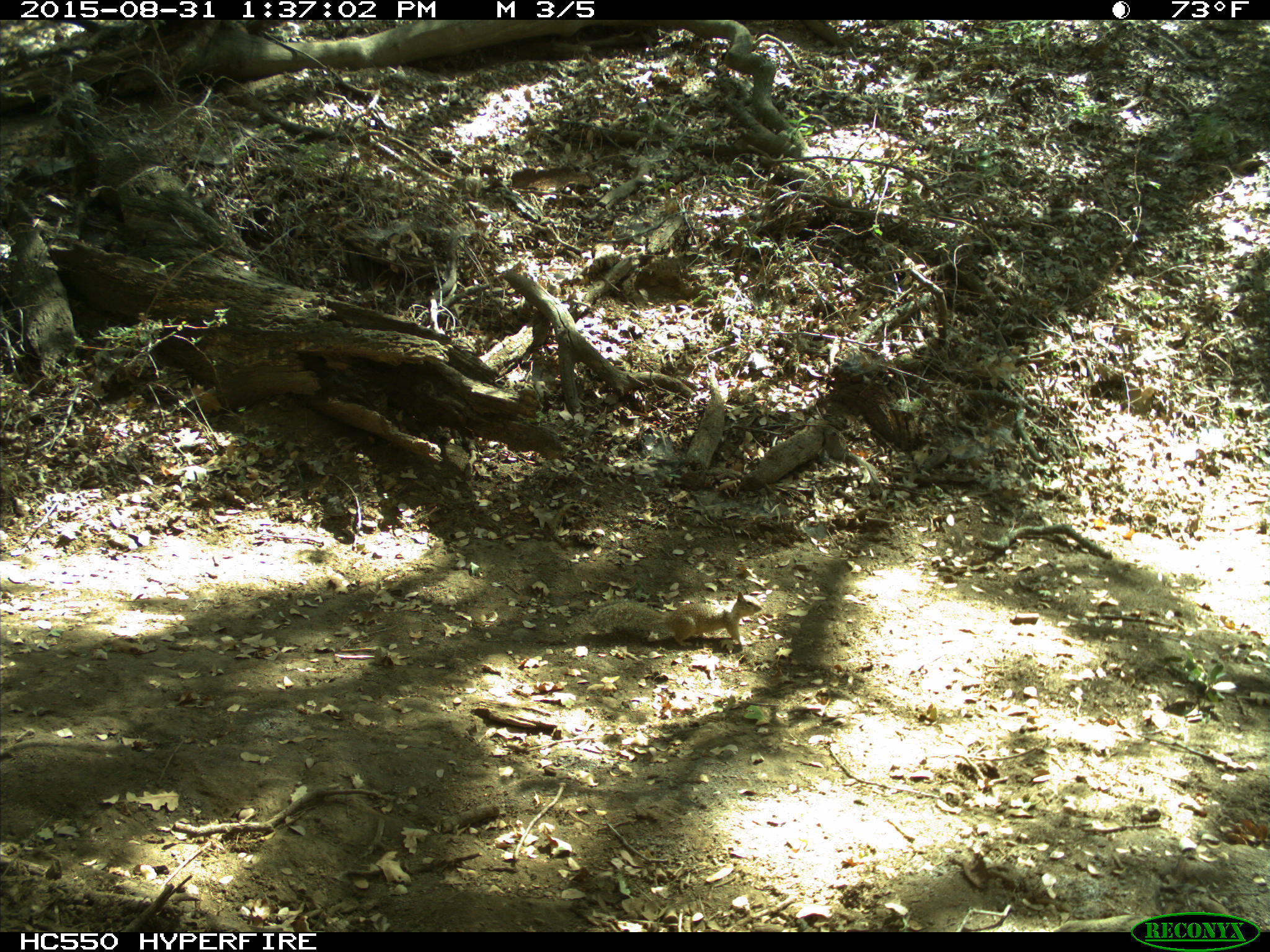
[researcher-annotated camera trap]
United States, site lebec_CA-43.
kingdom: Animalia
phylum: Chordata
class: Mammalia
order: Rodentia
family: Sciuridae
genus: Otospermophilus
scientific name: Otospermophilus beecheyi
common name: california ground squirrel